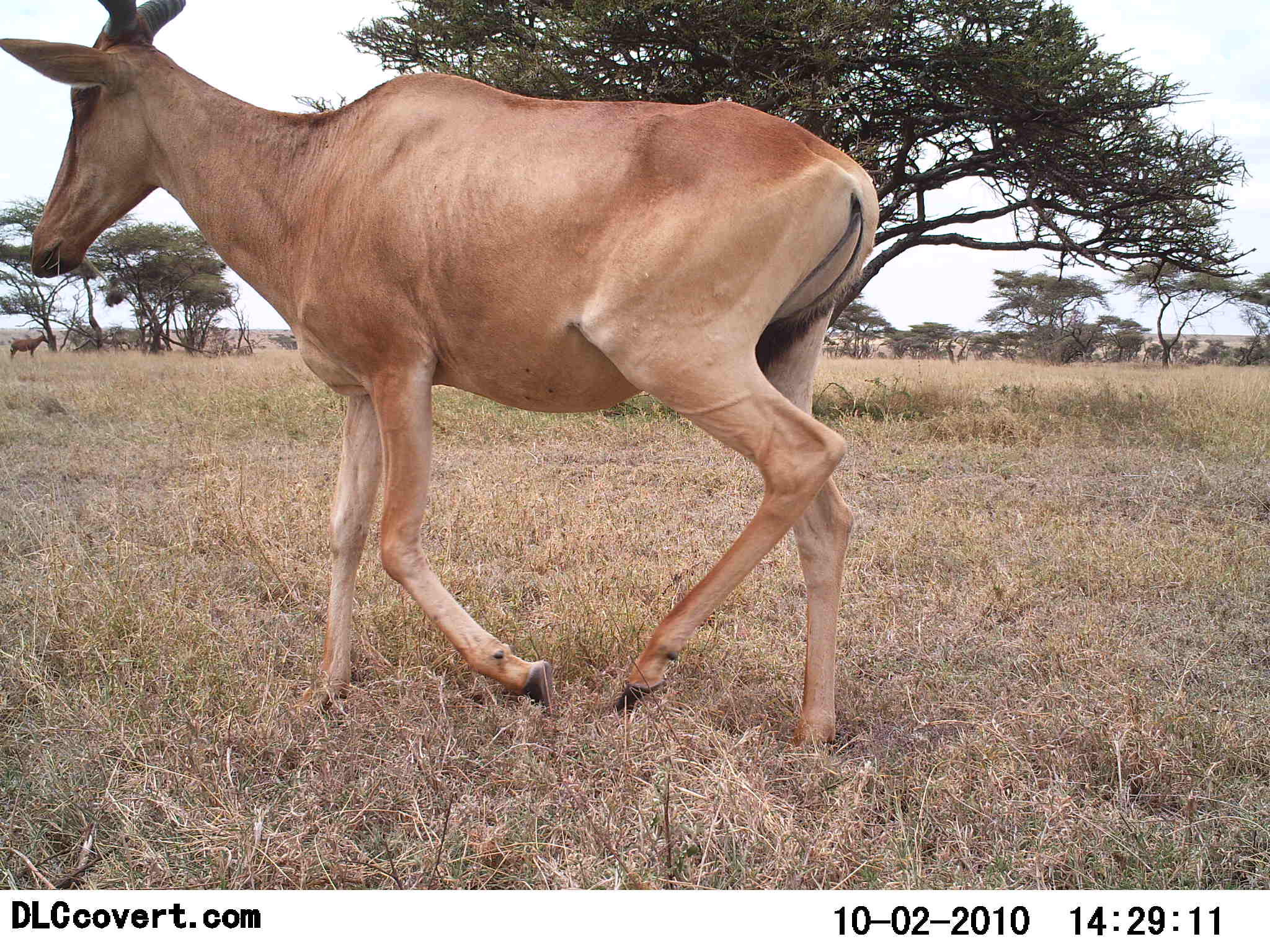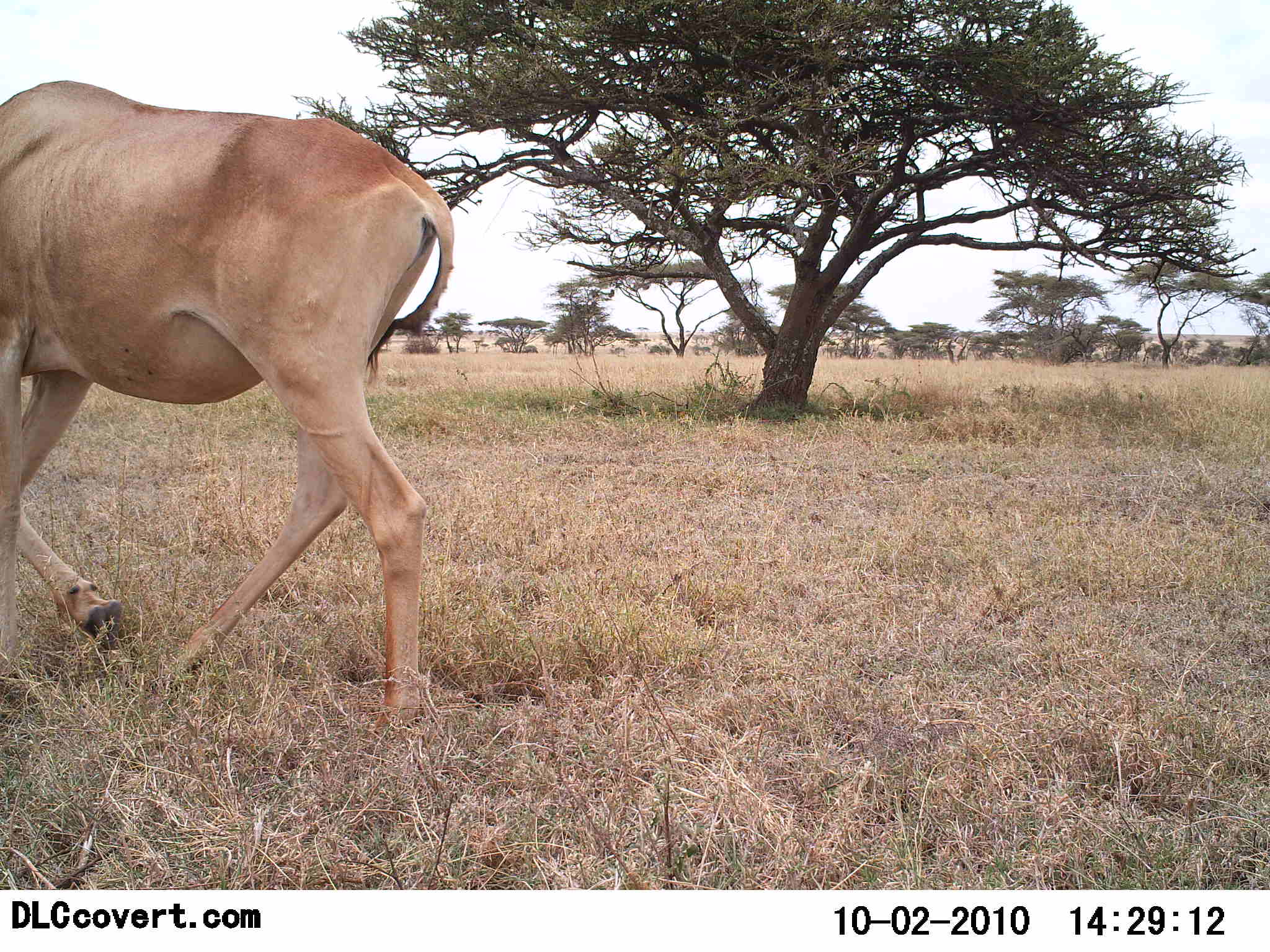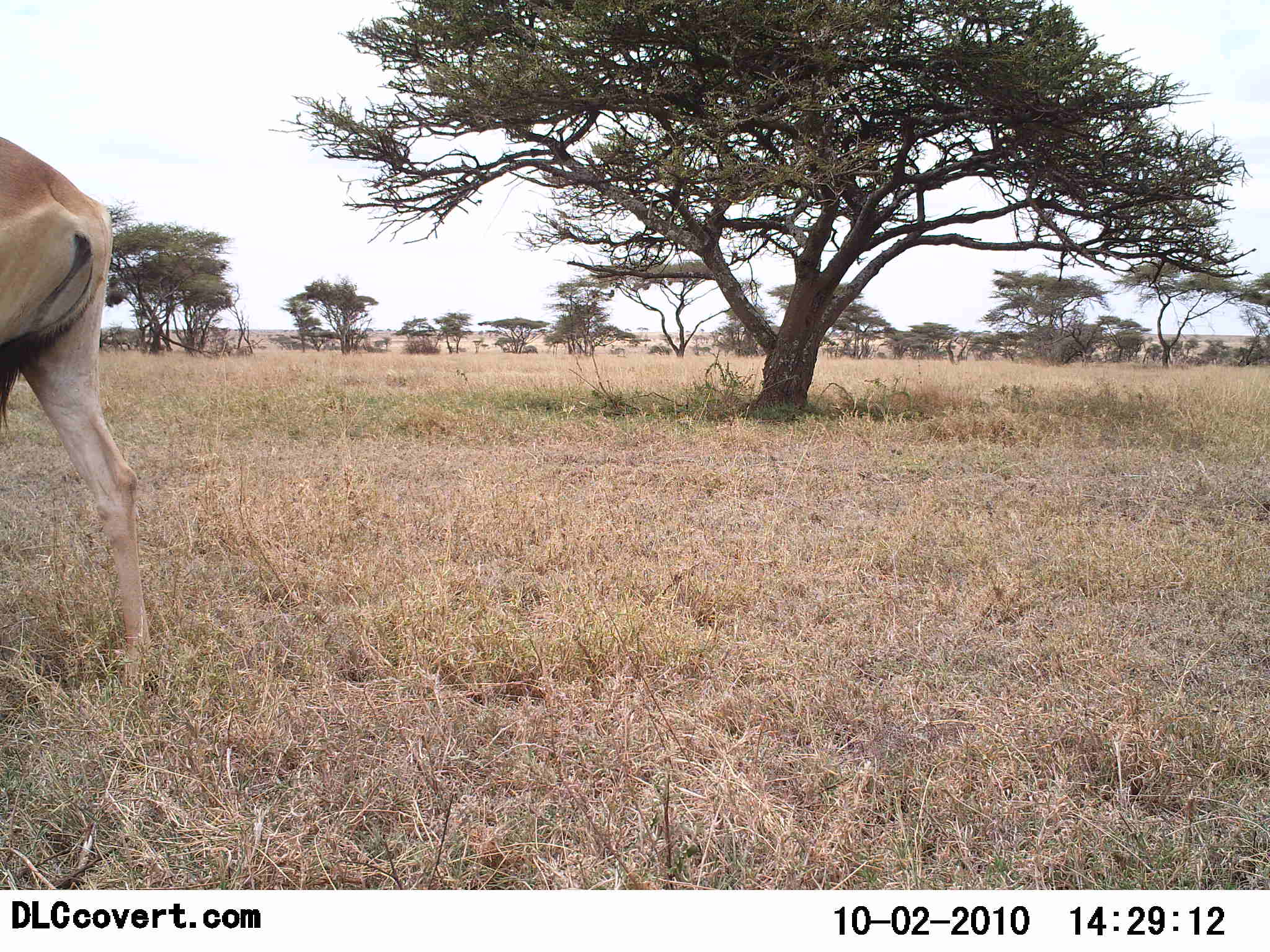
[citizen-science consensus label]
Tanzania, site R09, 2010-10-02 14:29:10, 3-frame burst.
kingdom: Animalia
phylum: Chordata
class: Mammalia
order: Artiodactyla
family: Bovidae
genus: Alcelaphus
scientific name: Alcelaphus buselaphus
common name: hartebeest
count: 1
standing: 12%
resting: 0%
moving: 88%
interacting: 0%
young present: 0%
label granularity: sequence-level